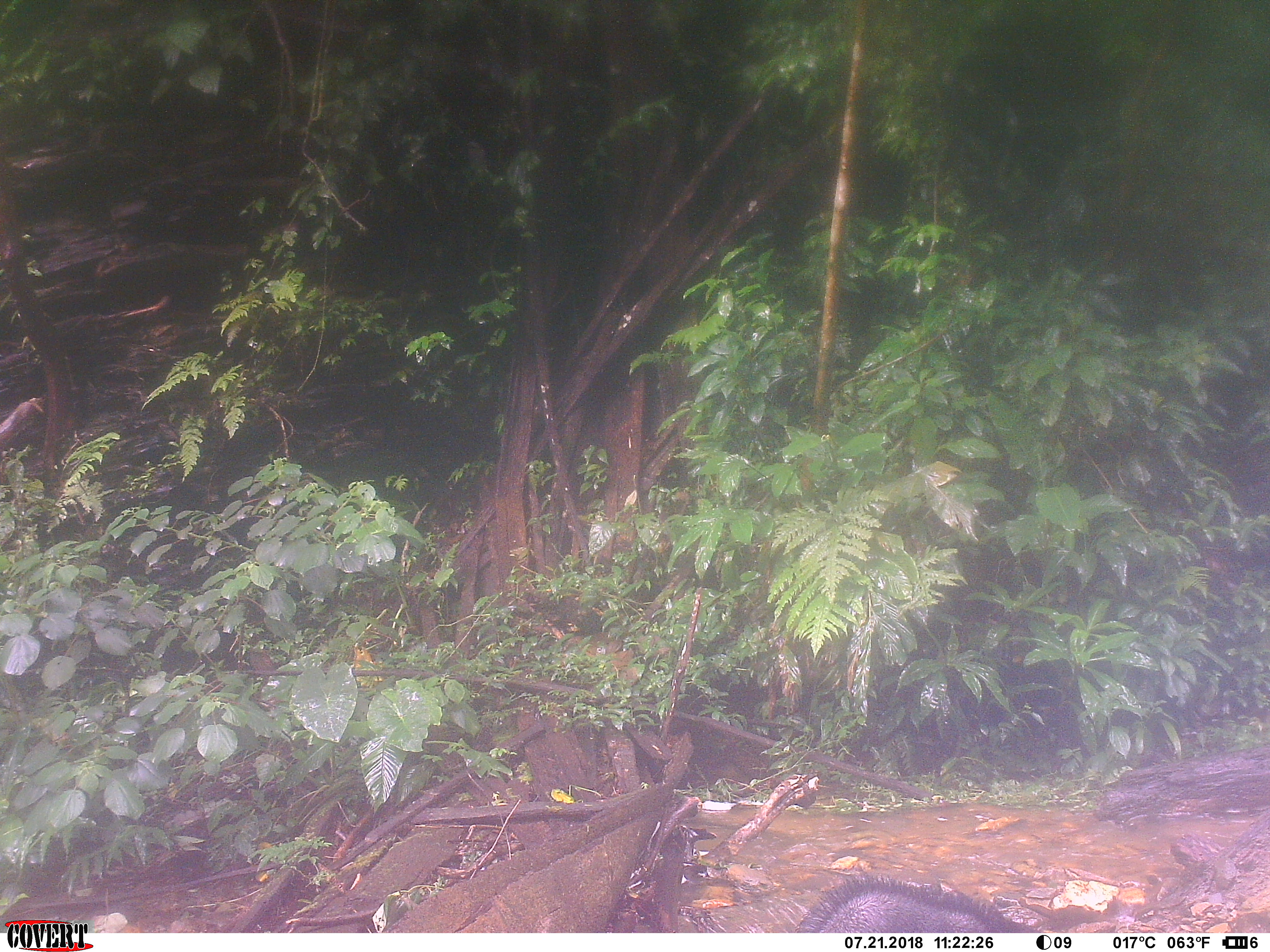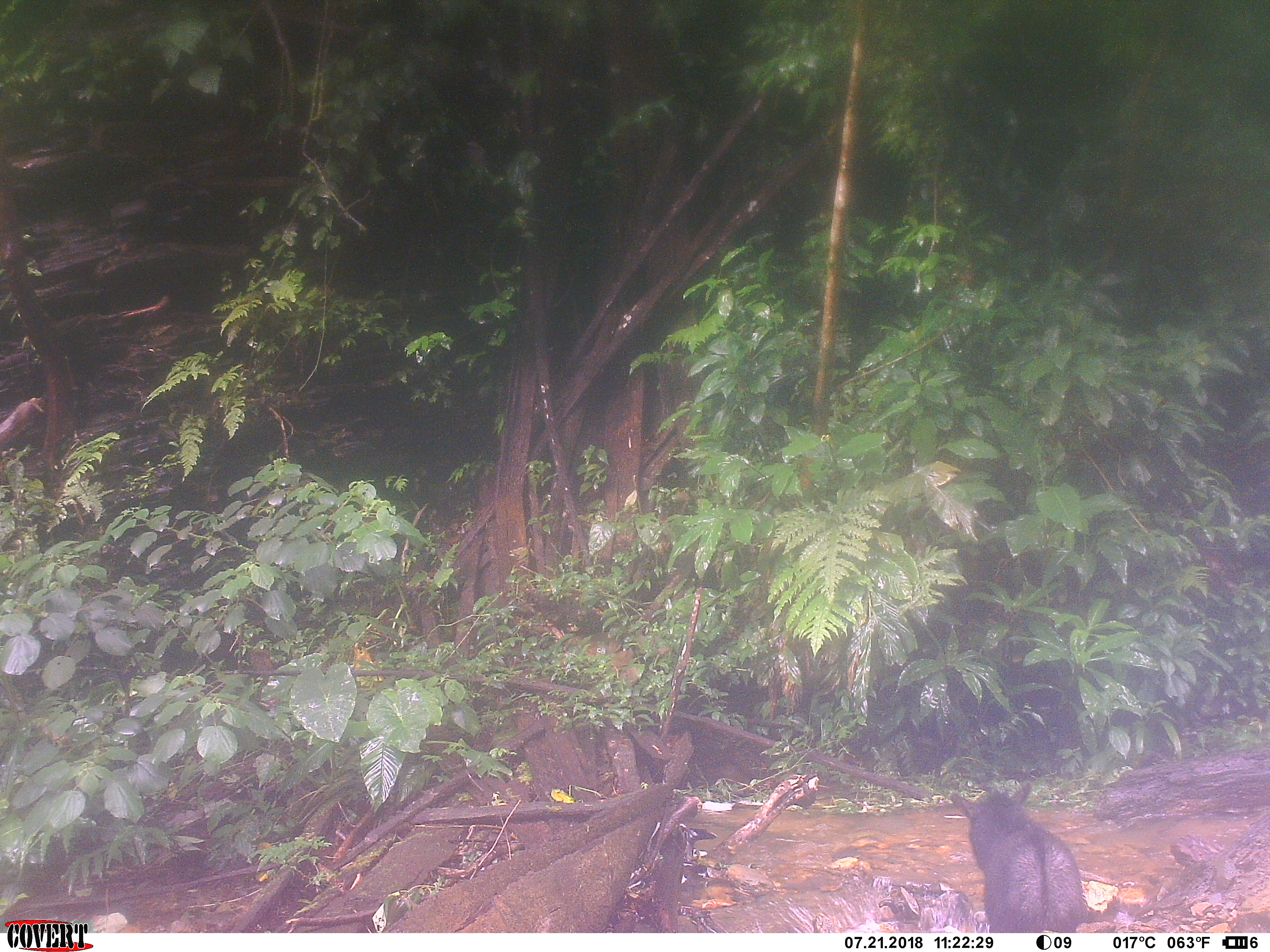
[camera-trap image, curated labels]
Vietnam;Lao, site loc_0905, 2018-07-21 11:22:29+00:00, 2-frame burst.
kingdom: Animalia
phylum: Chordata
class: Mammalia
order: Artiodactyla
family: Bovidae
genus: Capricornis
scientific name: Capricornis sumatraensis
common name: chinese serow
Chinese serow (Capricornis sumatraensis). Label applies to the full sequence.